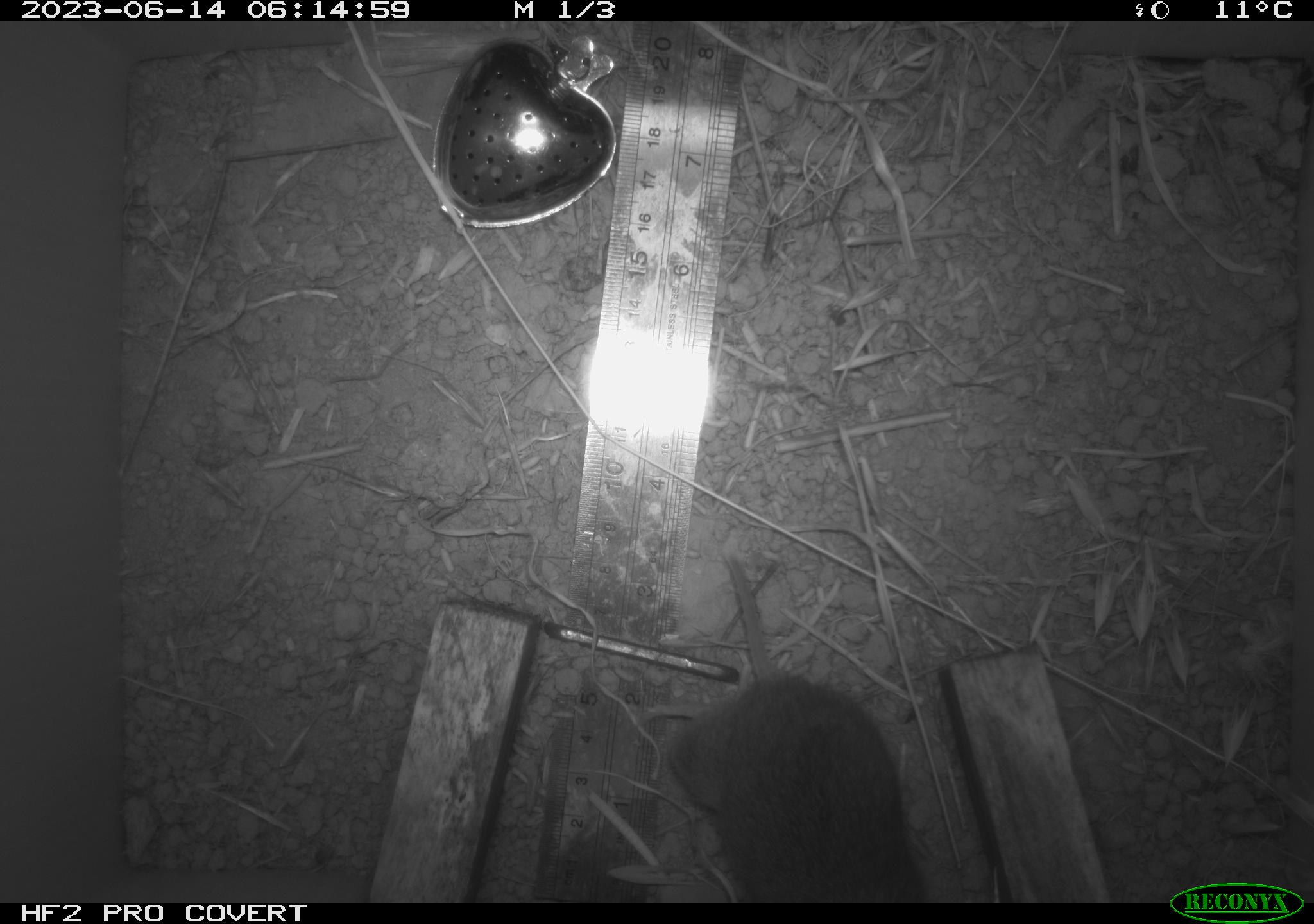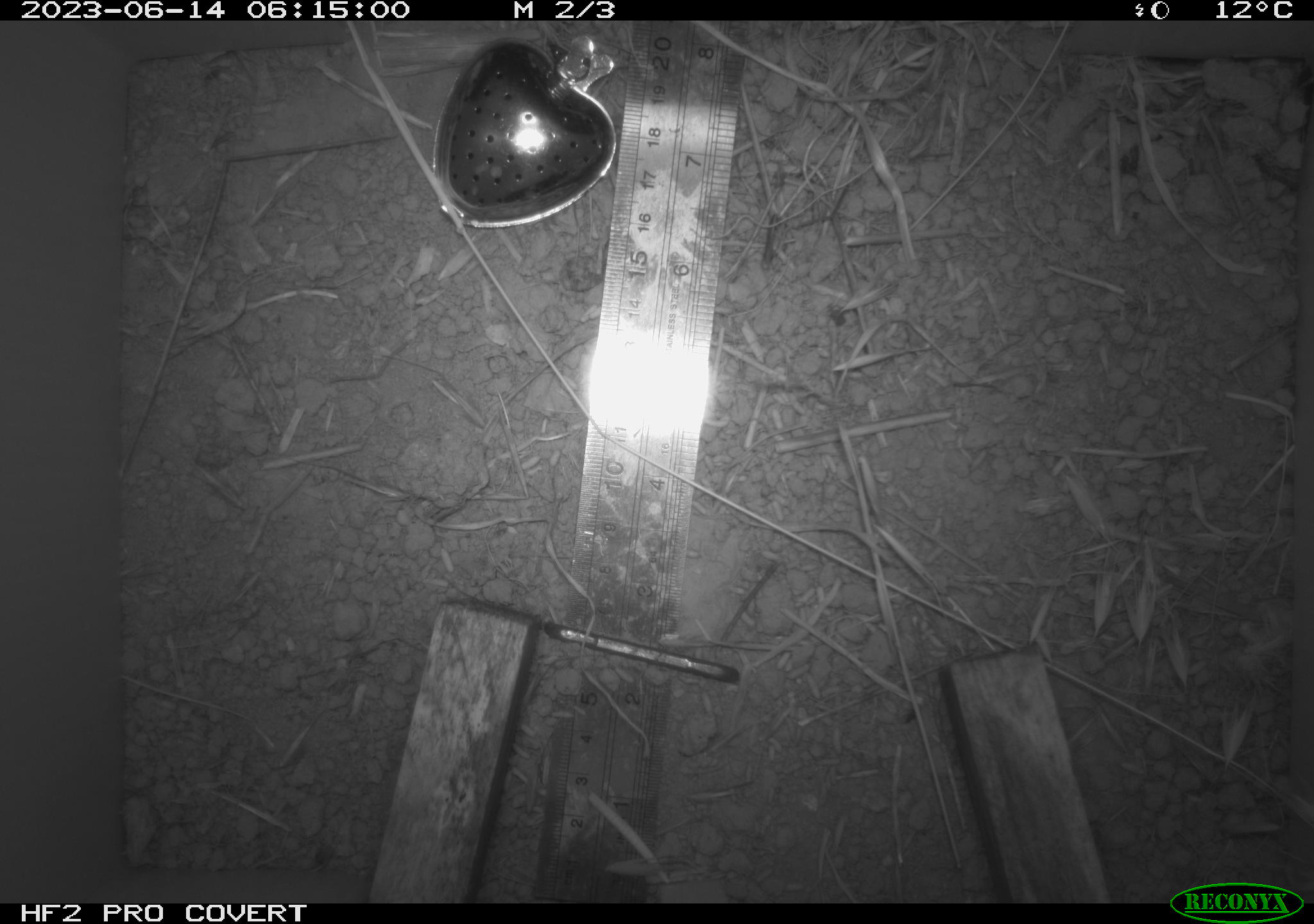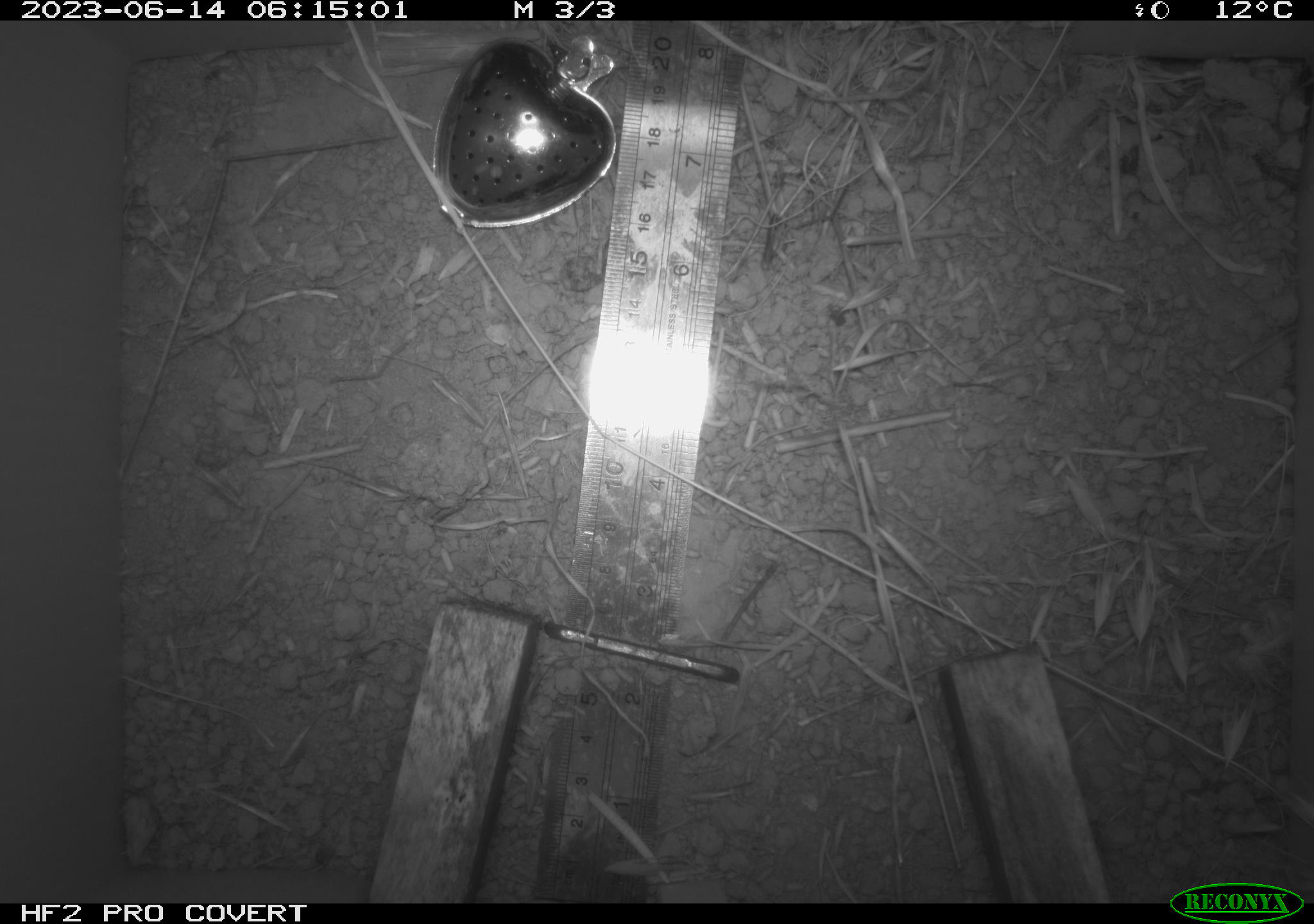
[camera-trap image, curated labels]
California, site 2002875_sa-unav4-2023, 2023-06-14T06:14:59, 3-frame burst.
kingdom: Animalia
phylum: Chordata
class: Mammalia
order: Rodentia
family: Cricetidae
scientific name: Arvicolinae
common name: voles, lemmings, and muskrats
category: arvicolinae subfamily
Arvicolinae subfamily (voles, lemmings, and muskrats) (Arvicolinae).